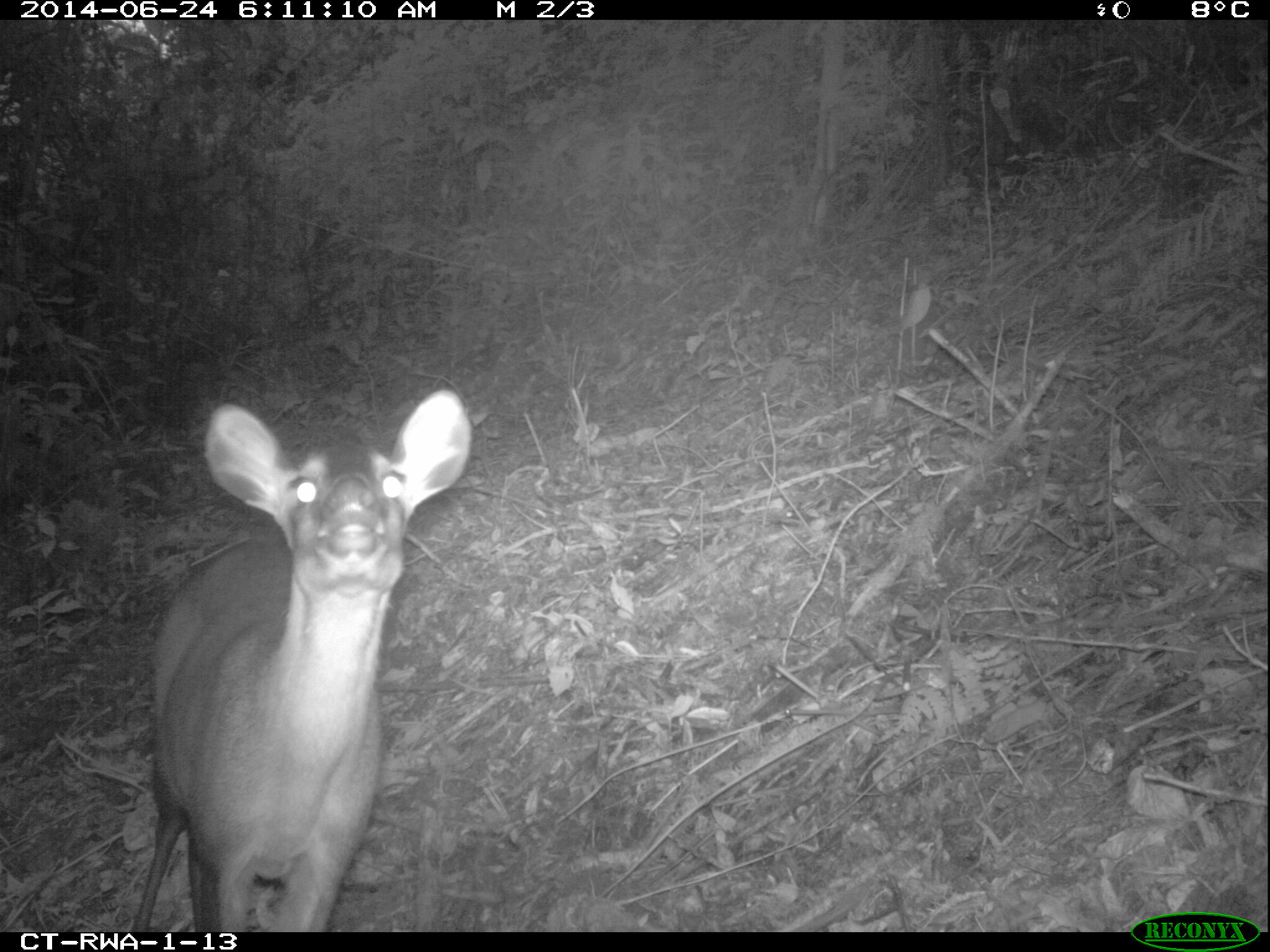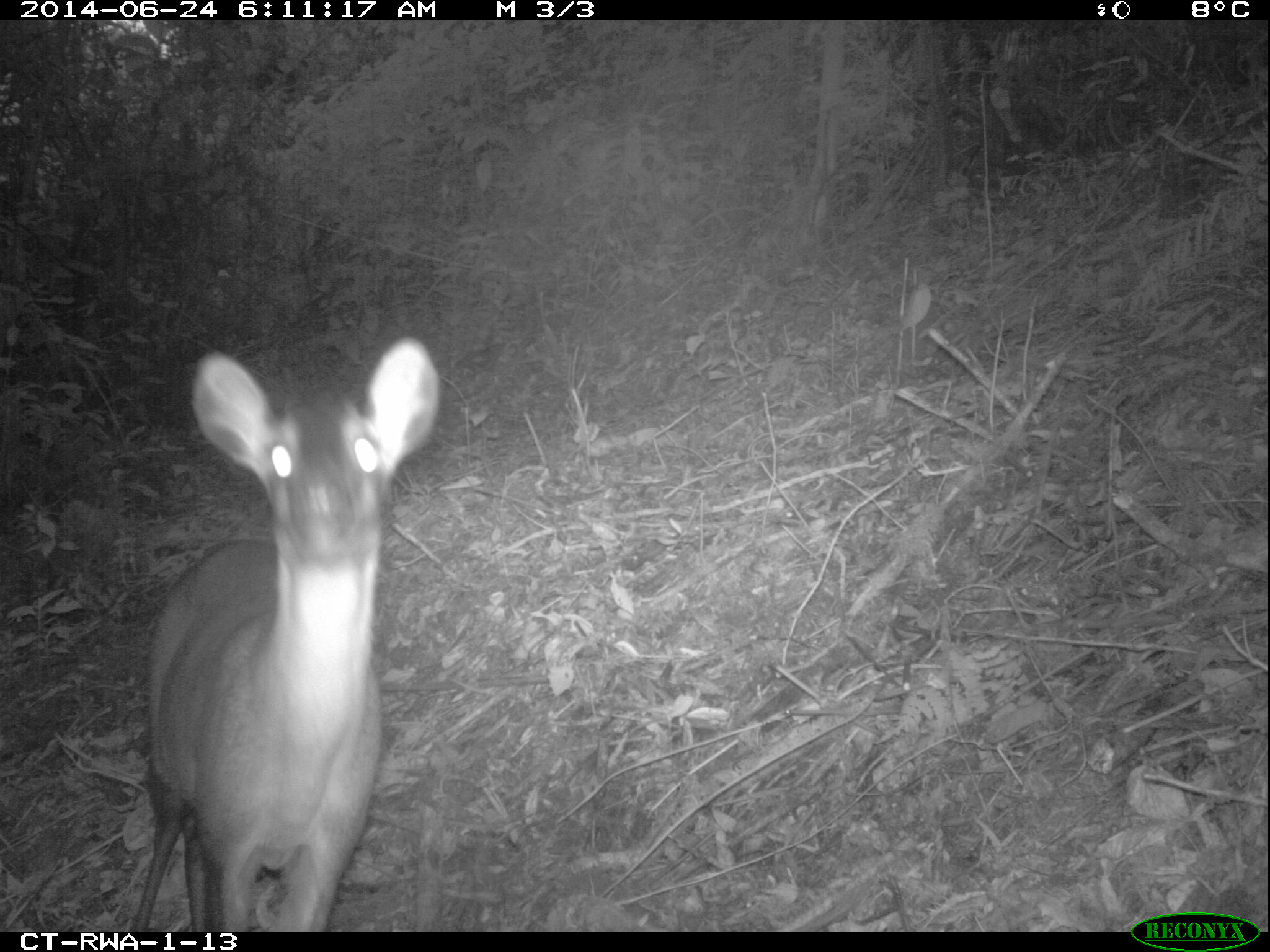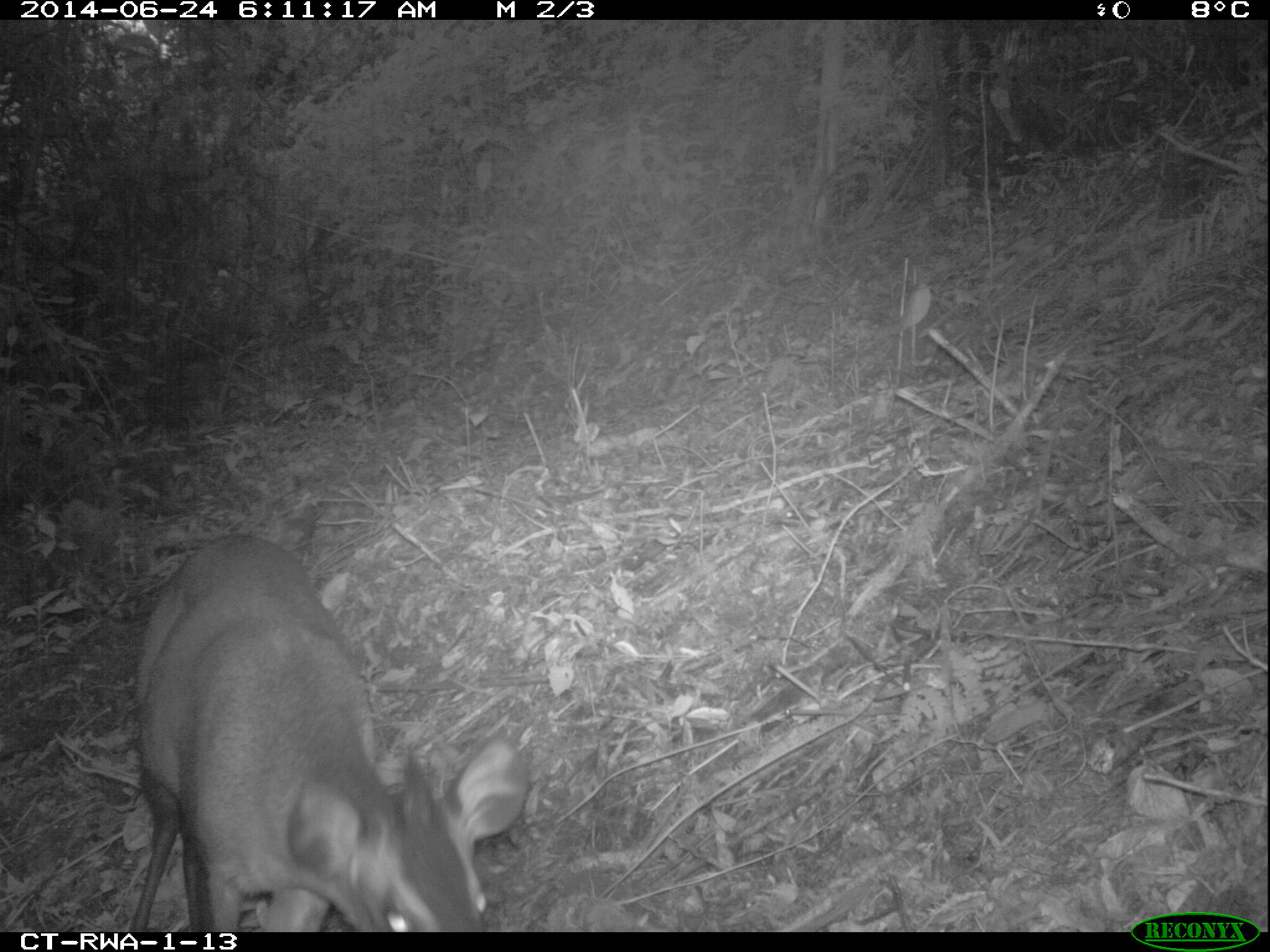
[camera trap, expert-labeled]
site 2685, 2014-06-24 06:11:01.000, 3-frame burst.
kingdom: Animalia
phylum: Chordata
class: Mammalia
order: Artiodactyla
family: Bovidae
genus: Cephalophus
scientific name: Cephalophus nigrifrons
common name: black-fronted duiker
Cephalophus nigrifrons (black-fronted duiker), count 1.